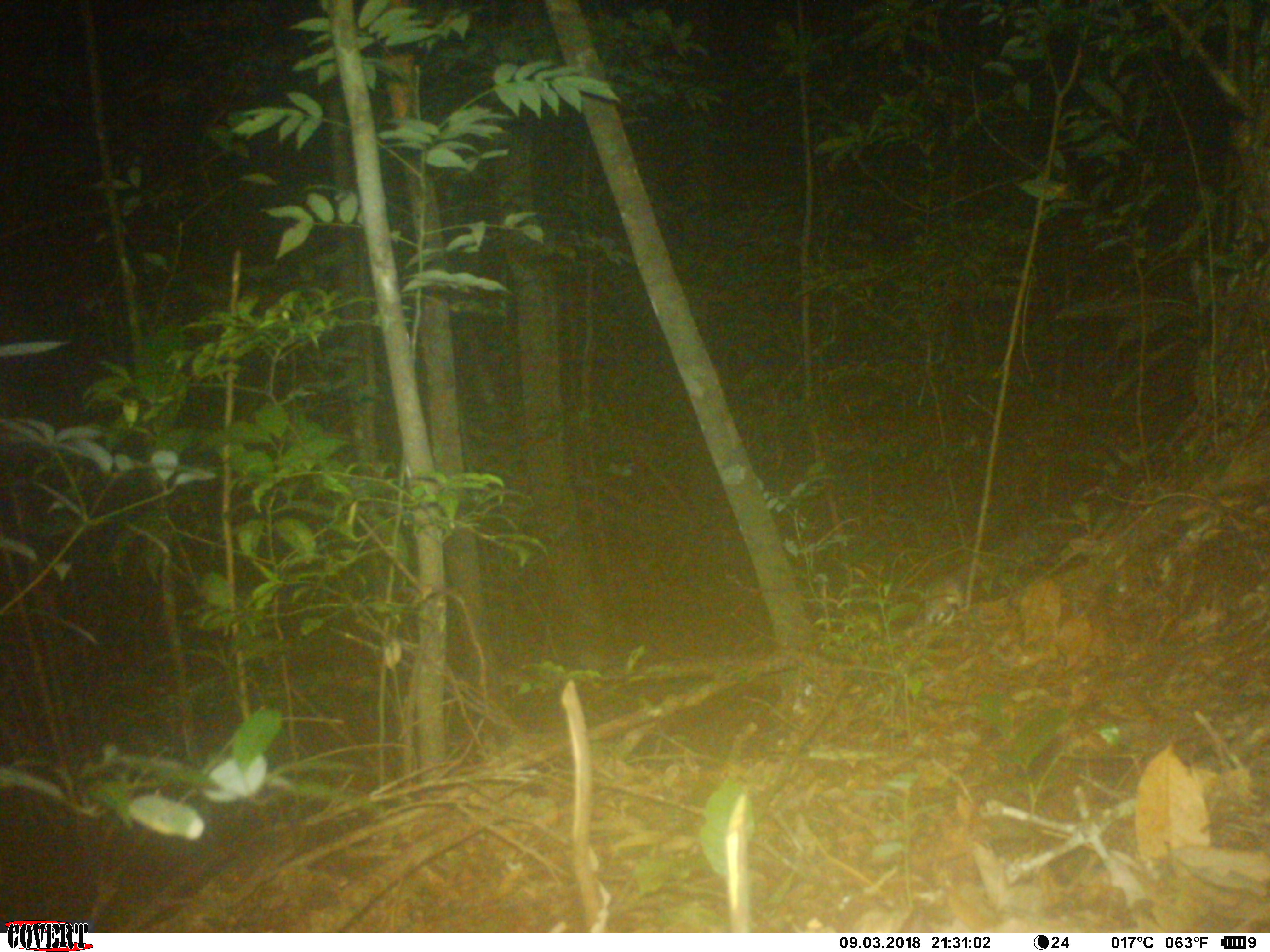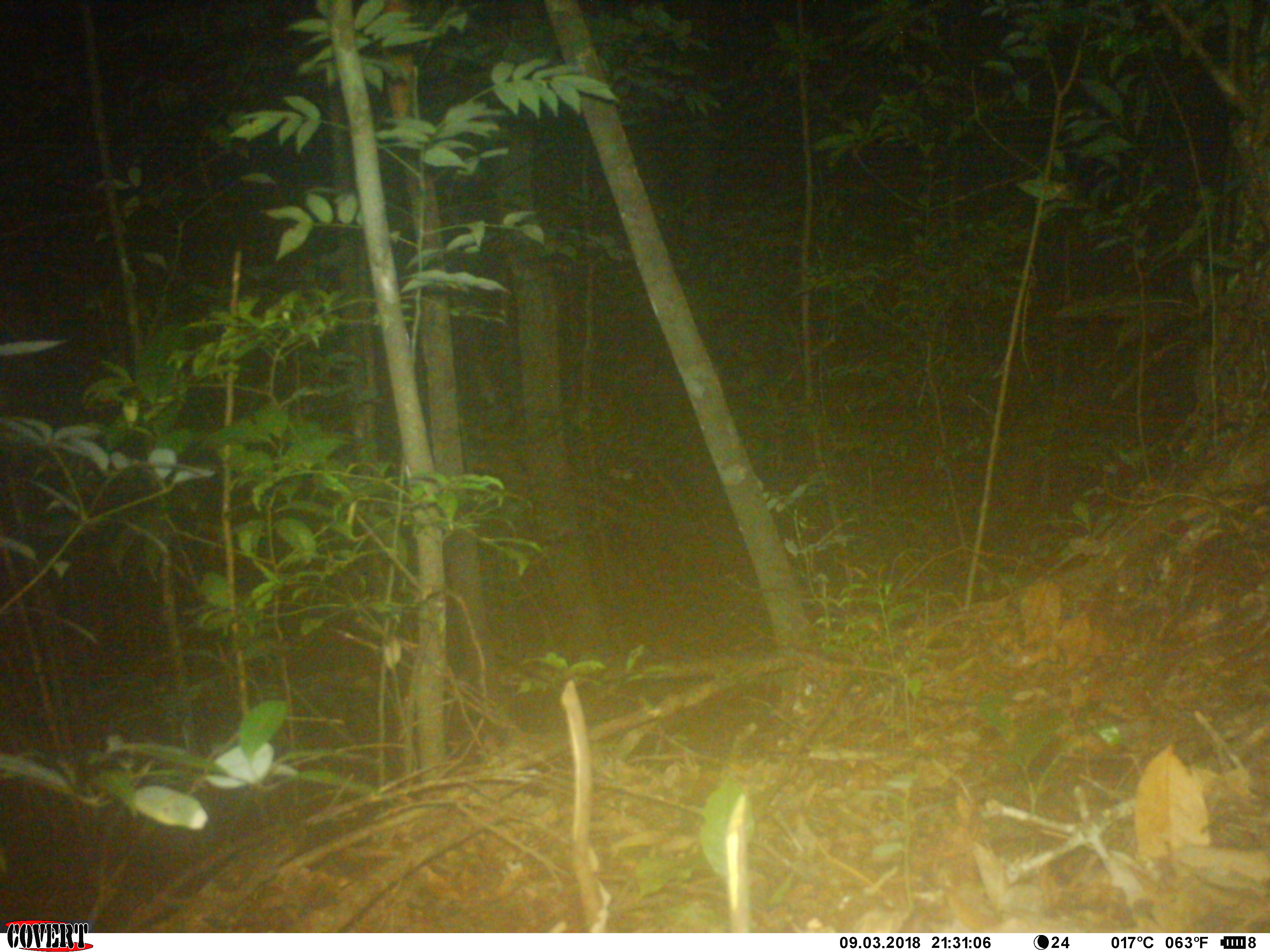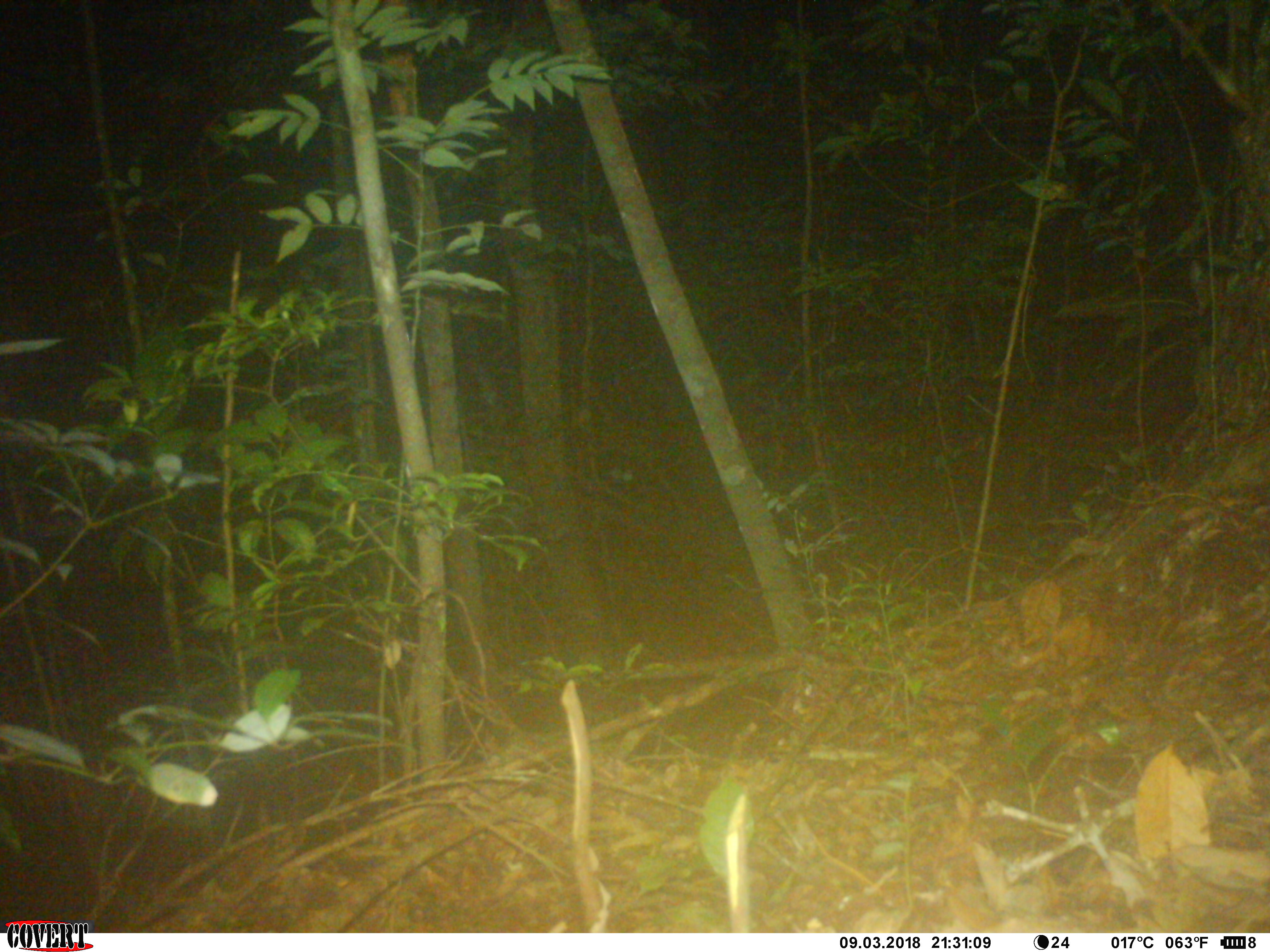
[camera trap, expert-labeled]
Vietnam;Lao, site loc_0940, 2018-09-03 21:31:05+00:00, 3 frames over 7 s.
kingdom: Animalia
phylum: Chordata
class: Mammalia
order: Rodentia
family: Muridae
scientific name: Muridae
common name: old-world mice and rats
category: unidentified murid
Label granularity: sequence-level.